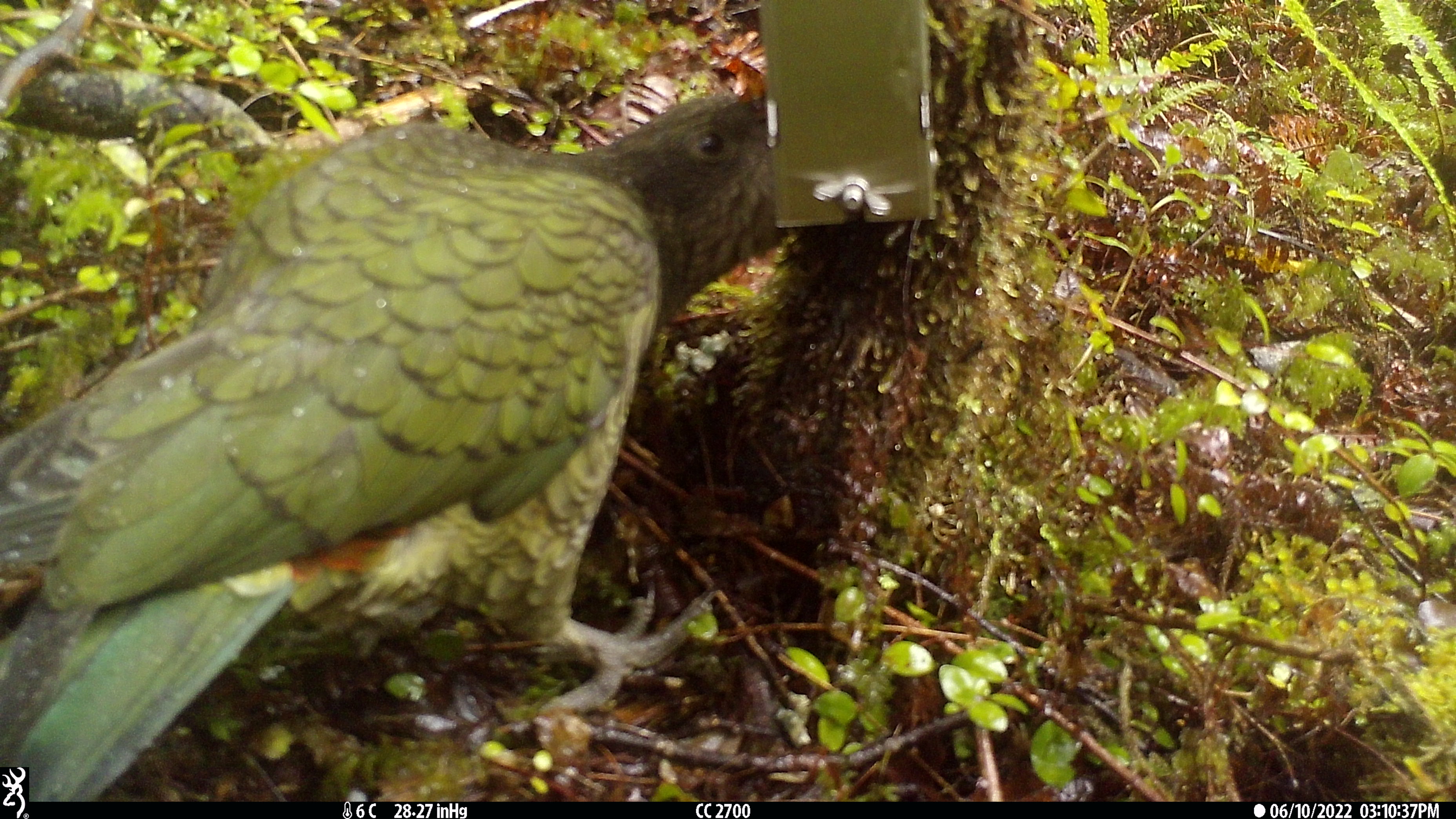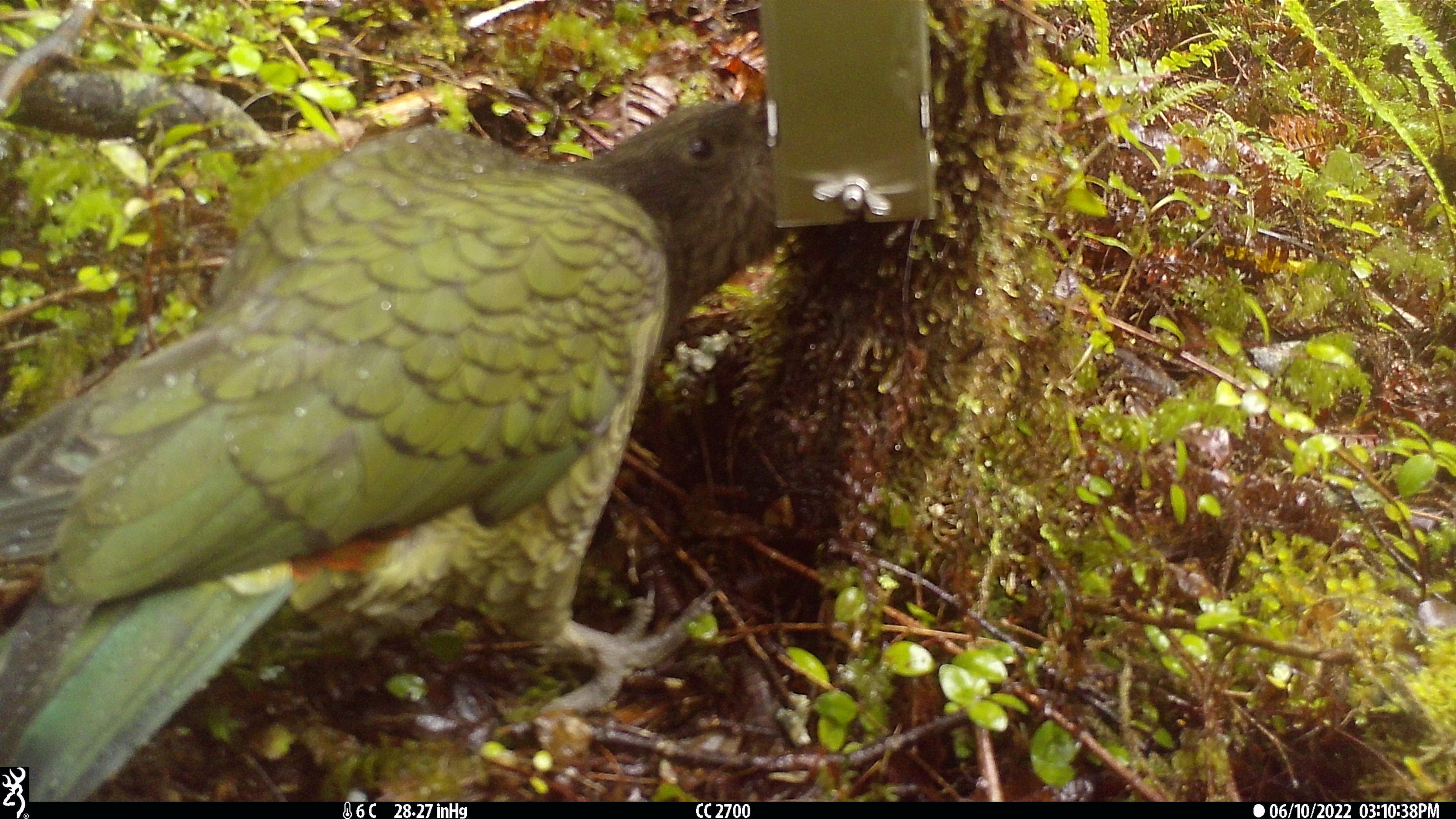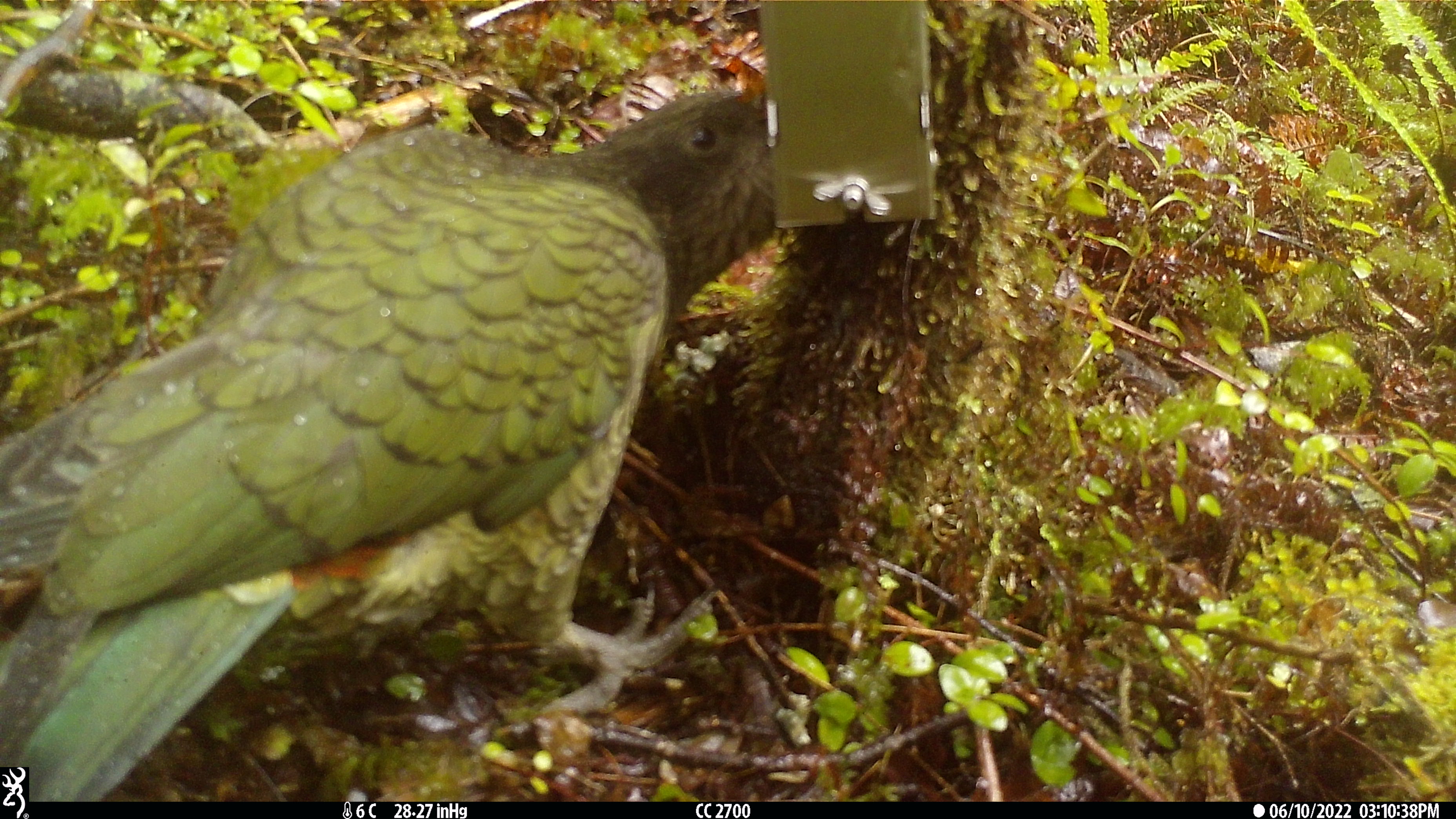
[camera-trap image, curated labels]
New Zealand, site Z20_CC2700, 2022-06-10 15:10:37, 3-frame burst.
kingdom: Animalia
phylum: Chordata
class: Aves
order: Psittaciformes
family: Strigopidae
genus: Nestor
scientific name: Nestor notabilis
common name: kea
Kea (Nestor notabilis).